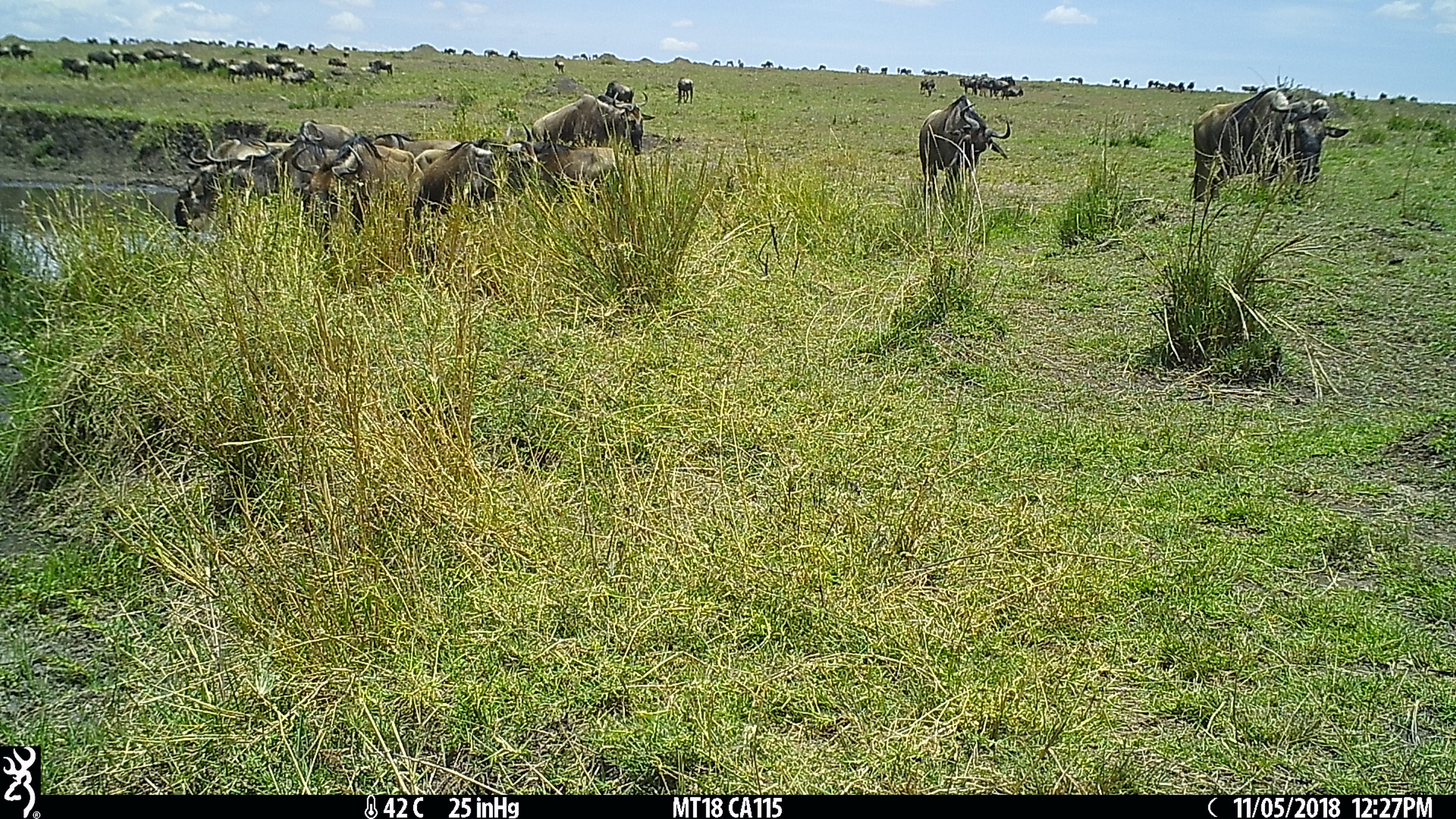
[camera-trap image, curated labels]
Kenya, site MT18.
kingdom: Animalia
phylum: Chordata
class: Mammalia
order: Artiodactyla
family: Bovidae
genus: Connochaetes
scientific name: Connochaetes taurinus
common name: blue wildebeest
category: wildebeest